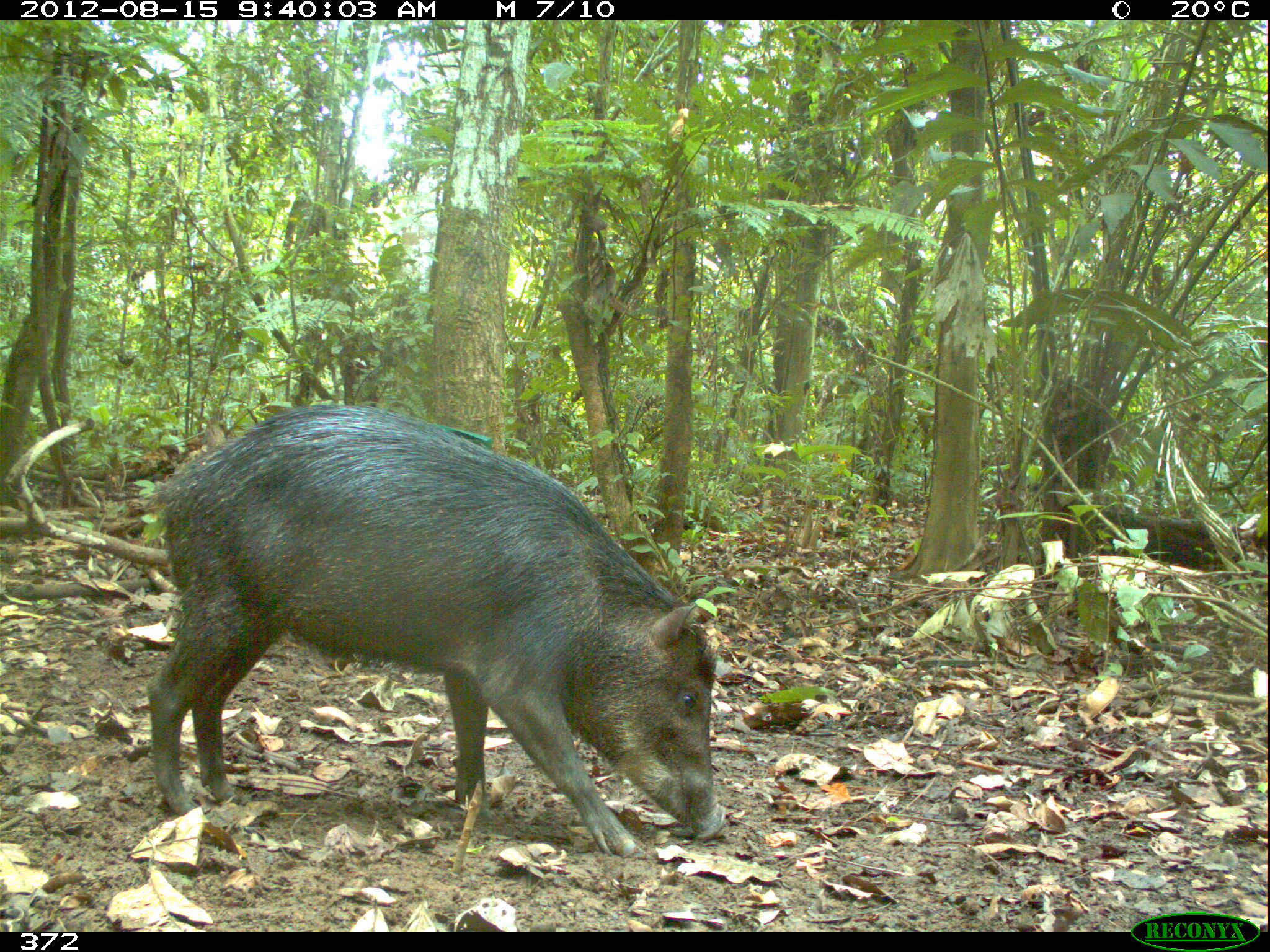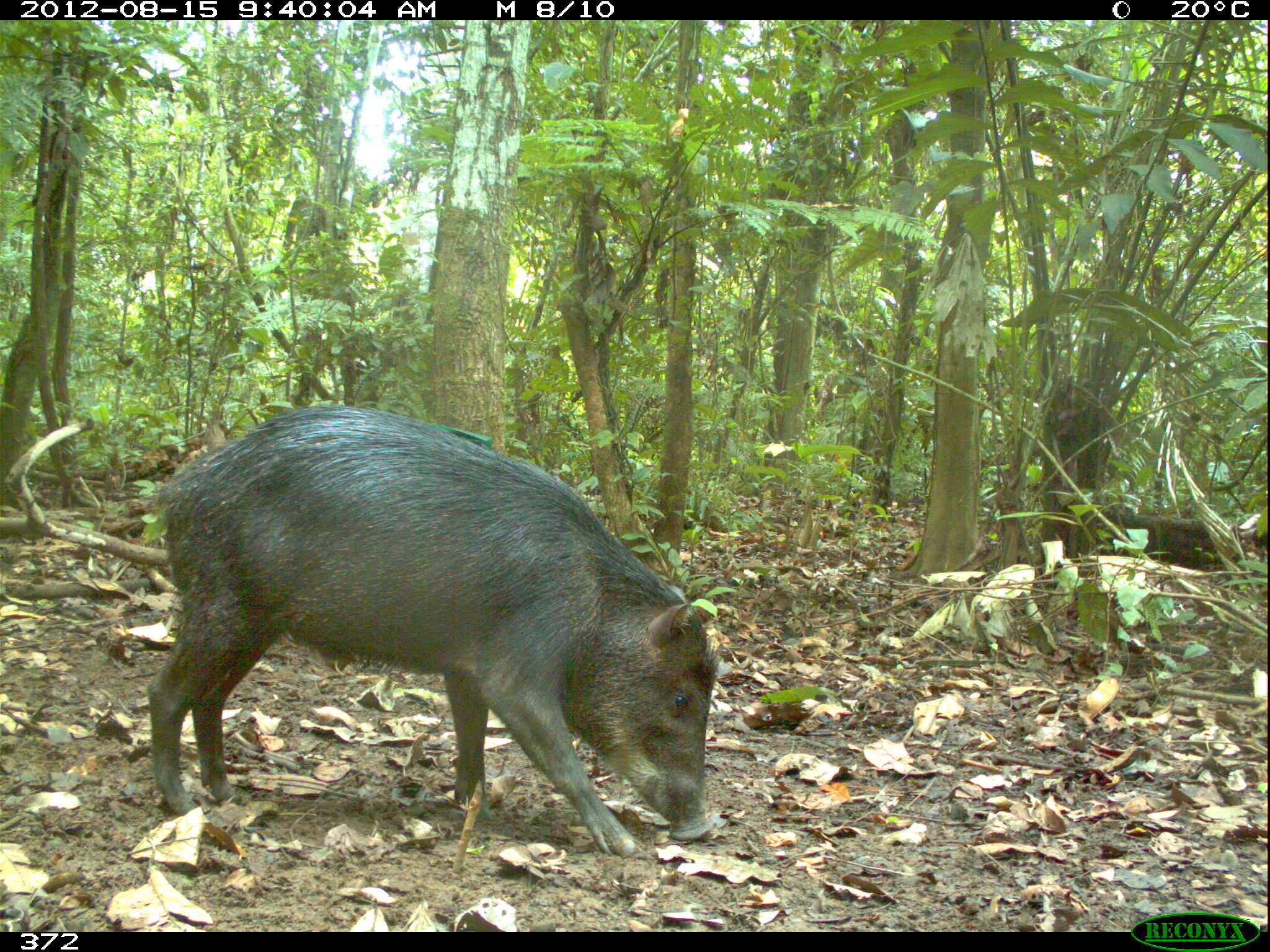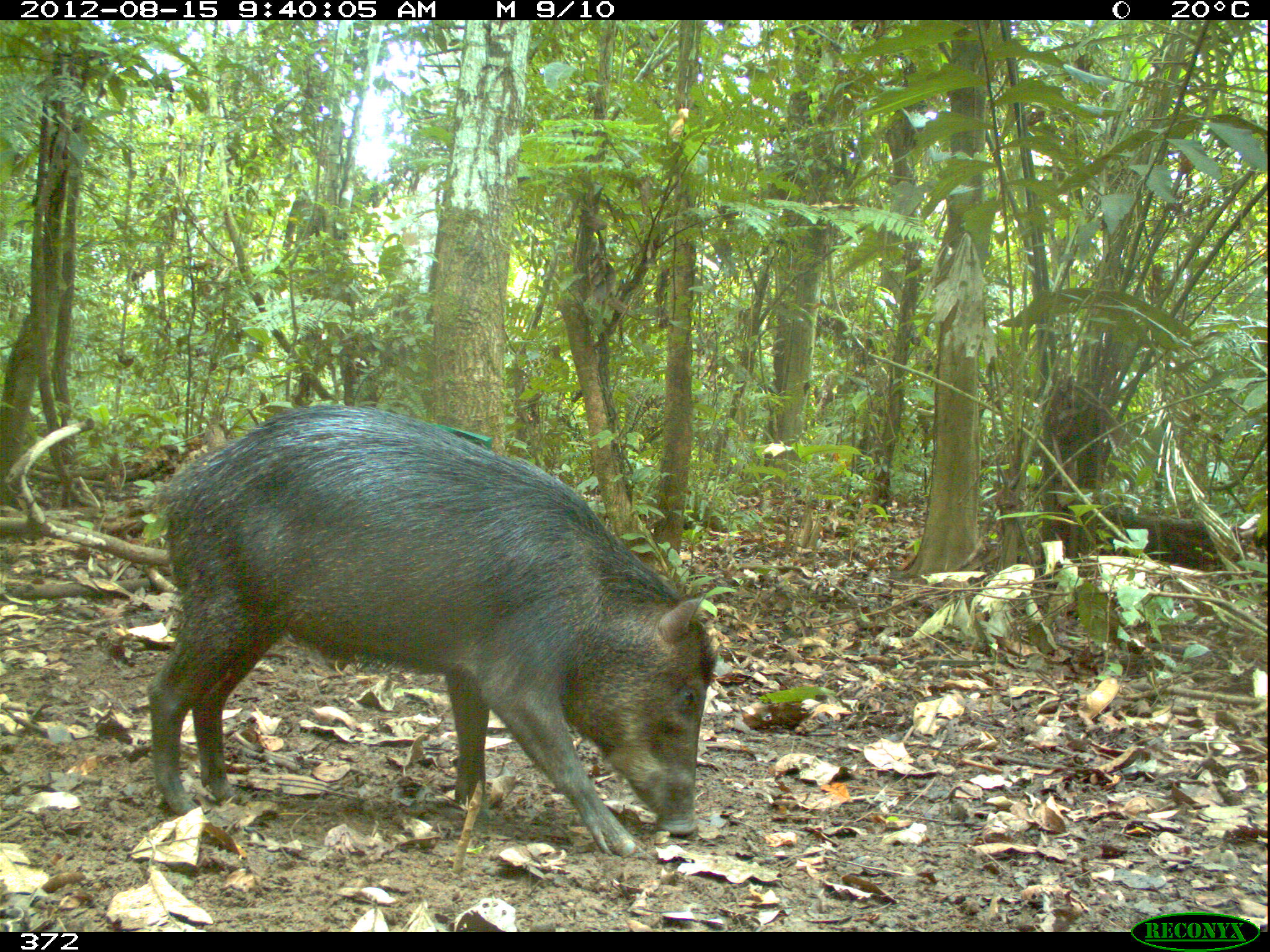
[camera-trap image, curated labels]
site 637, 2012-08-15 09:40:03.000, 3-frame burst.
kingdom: Animalia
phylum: Chordata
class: Mammalia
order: Artiodactyla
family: Tayassuidae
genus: Tayassu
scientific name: Tayassu pecari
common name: white-lipped peccary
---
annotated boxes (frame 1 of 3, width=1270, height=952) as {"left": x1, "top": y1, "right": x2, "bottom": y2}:
tayassu pecari: {"left": 141, "top": 400, "right": 729, "bottom": 856}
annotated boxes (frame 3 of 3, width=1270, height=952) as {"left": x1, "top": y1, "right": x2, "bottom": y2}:
tayassu pecari: {"left": 142, "top": 403, "right": 716, "bottom": 858}